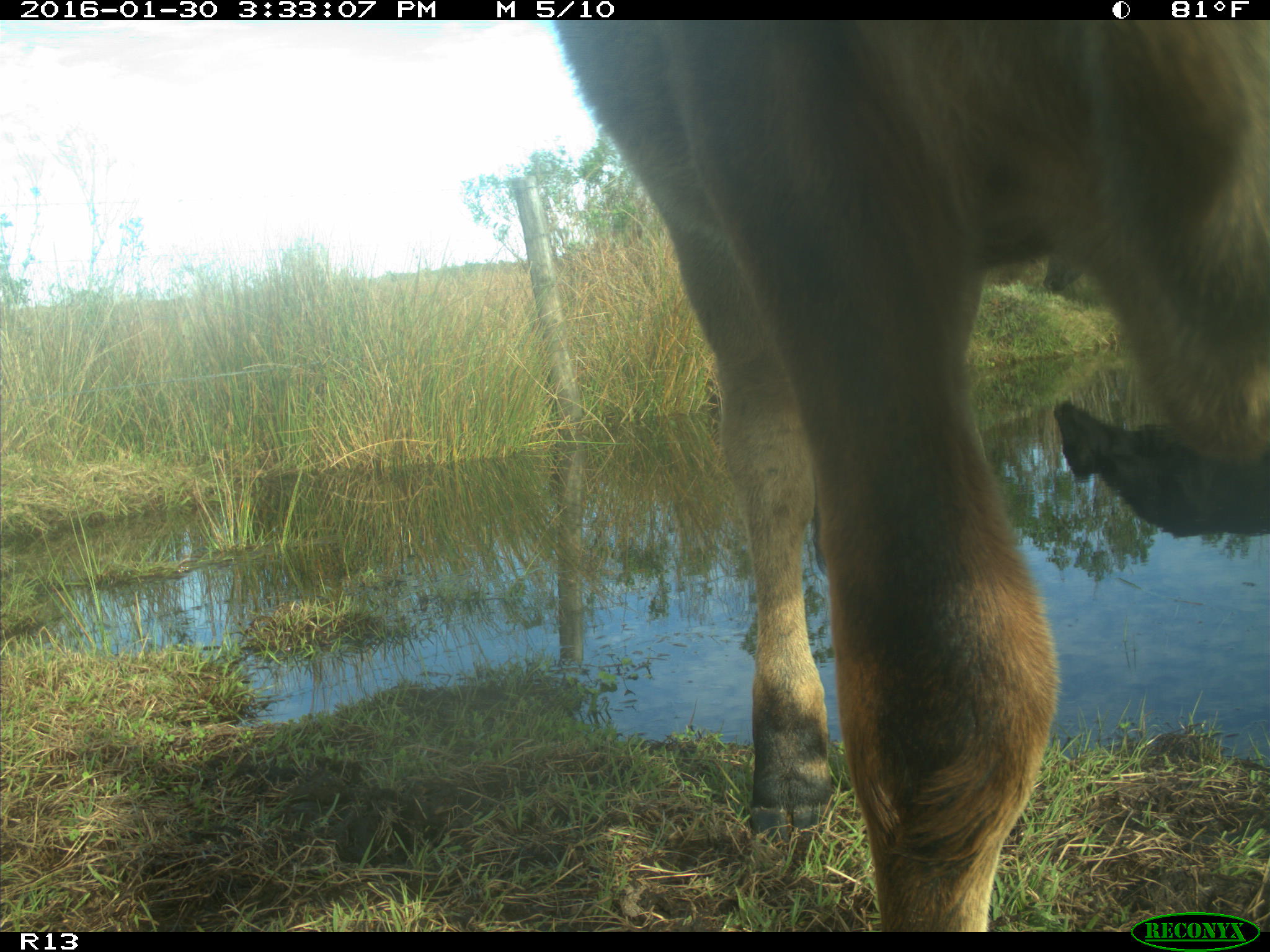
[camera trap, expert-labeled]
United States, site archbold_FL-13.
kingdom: Animalia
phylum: Chordata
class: Mammalia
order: Artiodactyla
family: Bovidae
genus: Bos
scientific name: Bos taurus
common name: domestic cow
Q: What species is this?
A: Bos taurus (domestic cow).